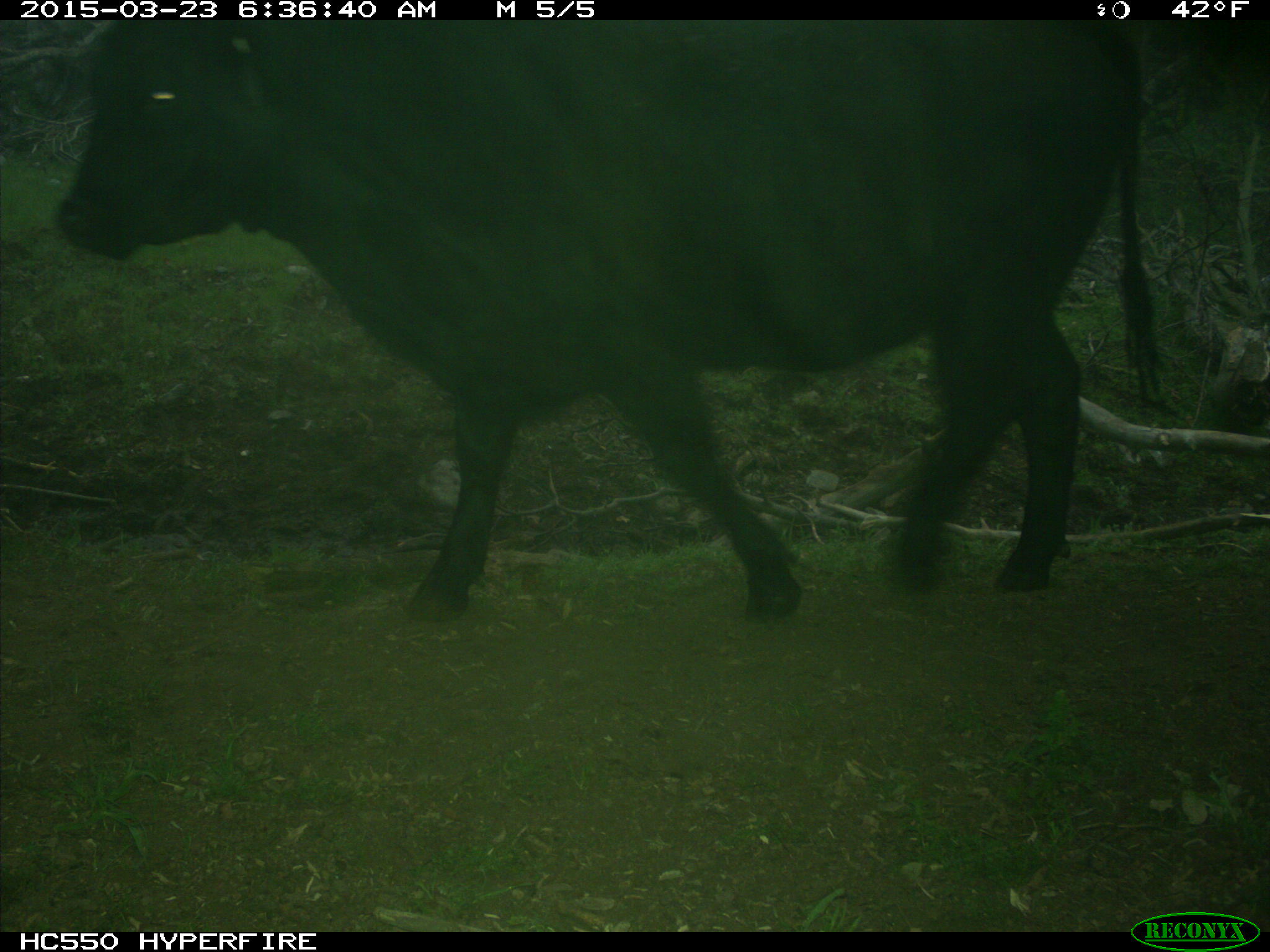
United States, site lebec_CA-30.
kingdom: Animalia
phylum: Chordata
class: Mammalia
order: Artiodactyla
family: Bovidae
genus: Bos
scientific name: Bos taurus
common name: domestic cow